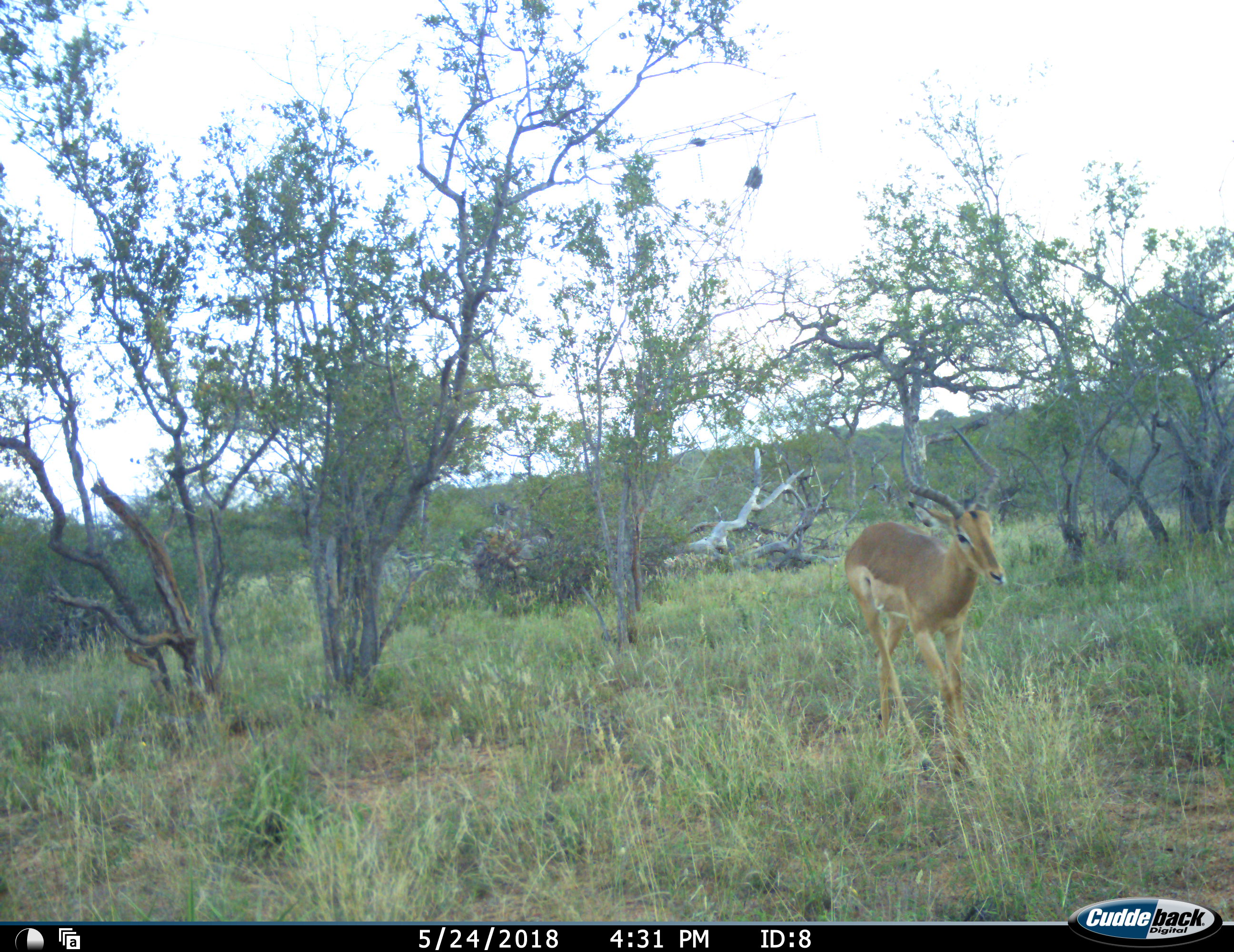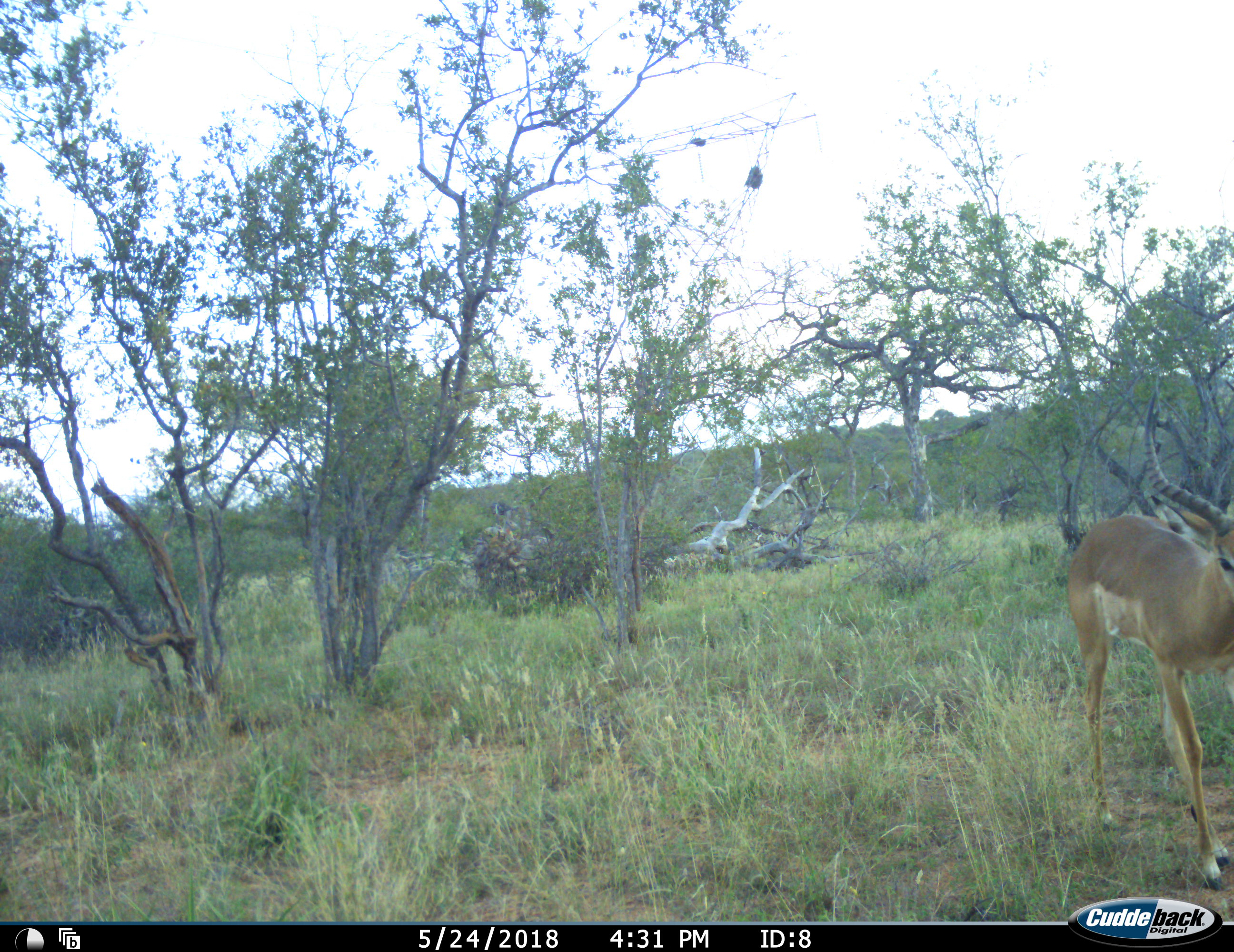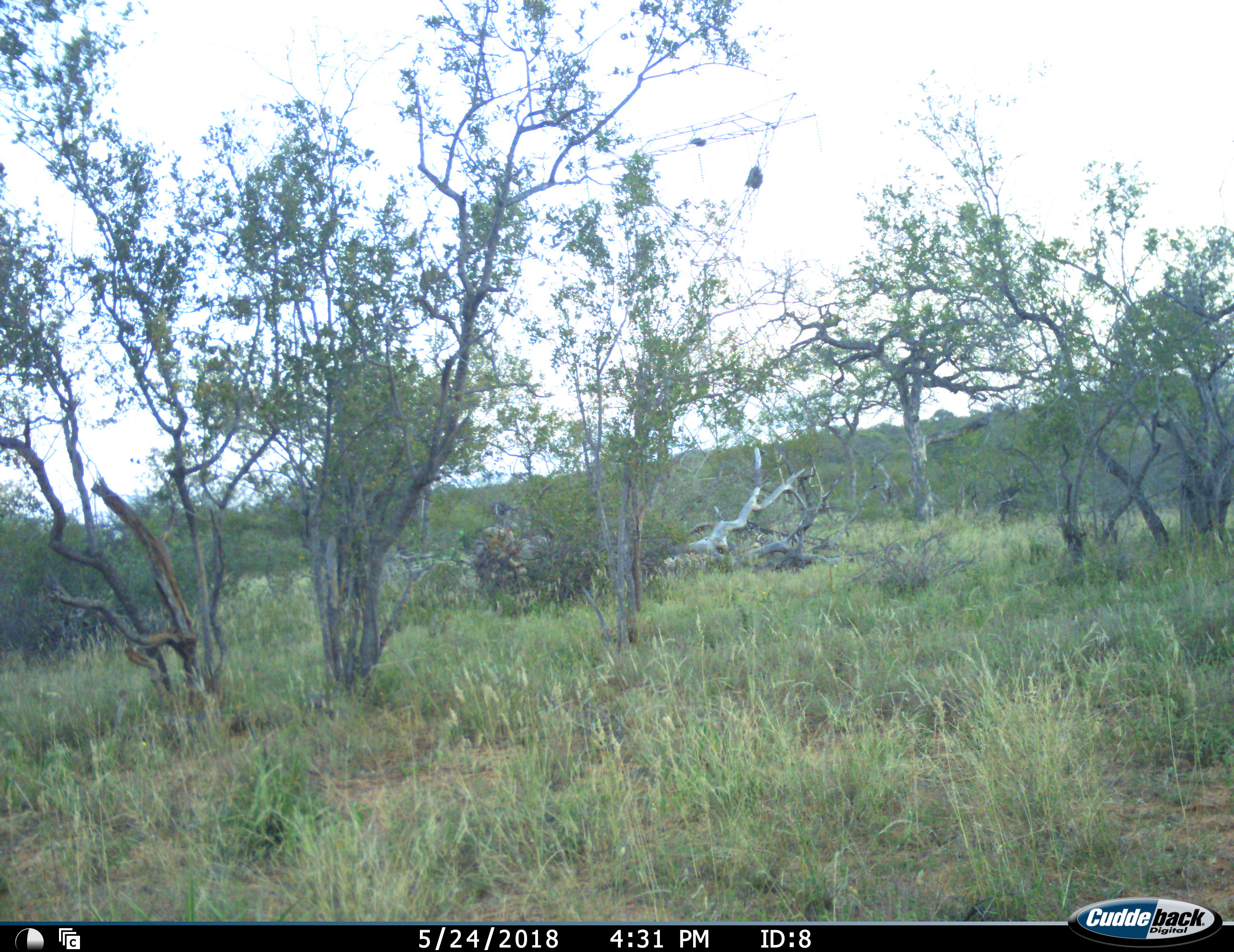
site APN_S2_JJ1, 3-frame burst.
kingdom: Animalia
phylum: Chordata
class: Mammalia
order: Artiodactyla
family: Bovidae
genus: Aepyceros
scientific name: Aepyceros melampus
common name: impala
Impala (Aepyceros melampus), count 1. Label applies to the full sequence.